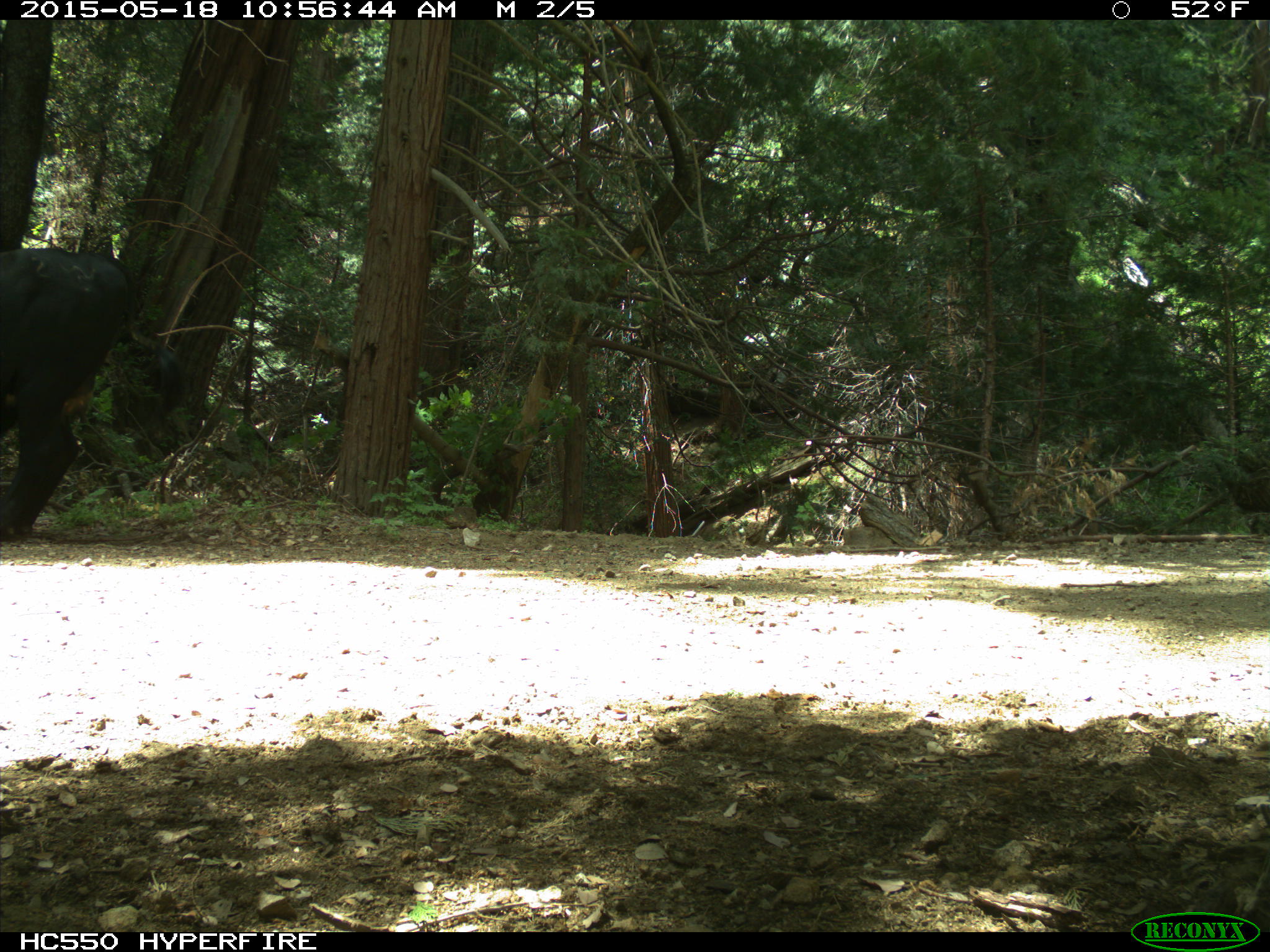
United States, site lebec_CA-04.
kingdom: Animalia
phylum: Chordata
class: Mammalia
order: Artiodactyla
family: Bovidae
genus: Bos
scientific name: Bos taurus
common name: domestic cow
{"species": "Bos taurus (domestic cow)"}